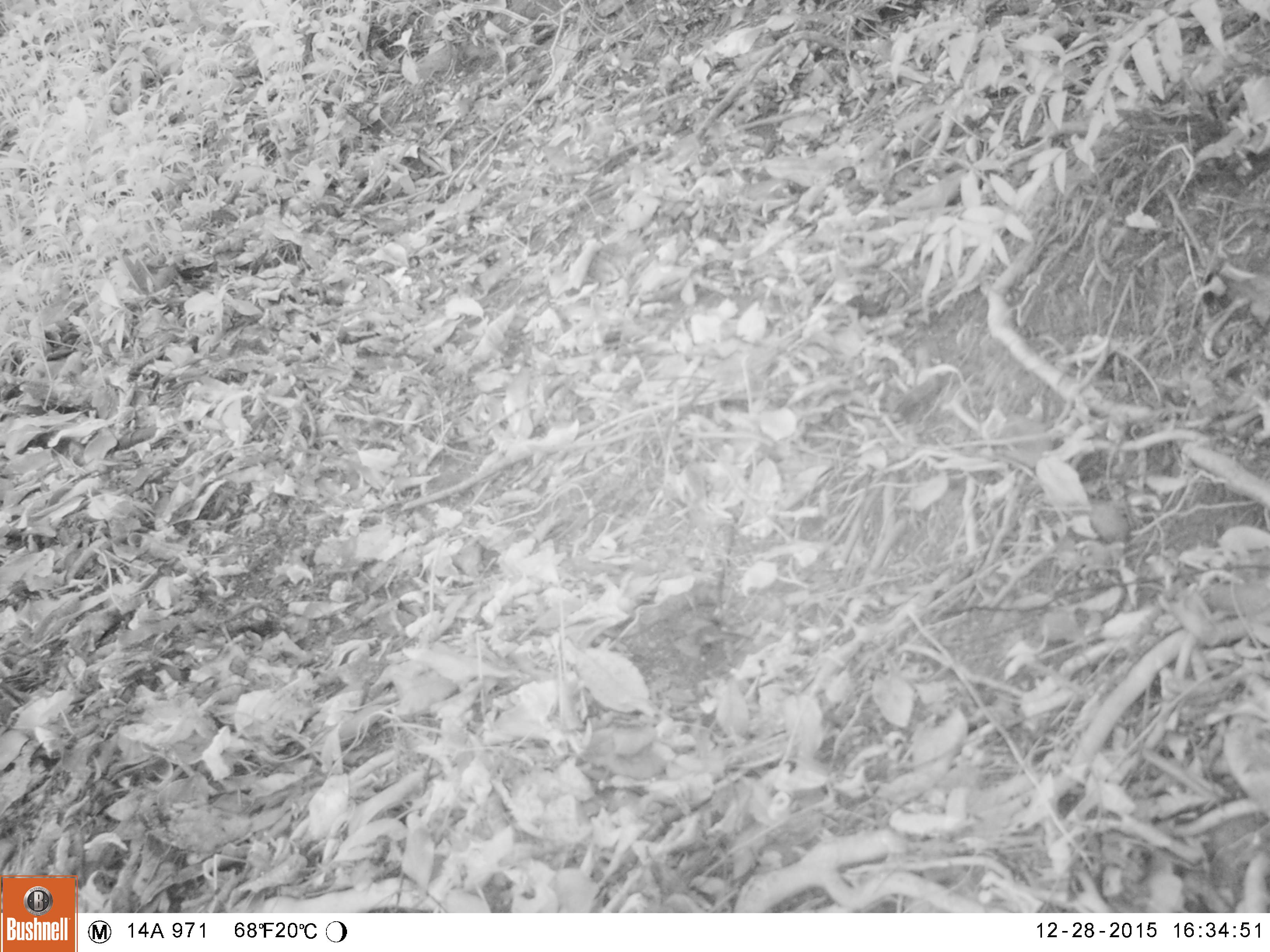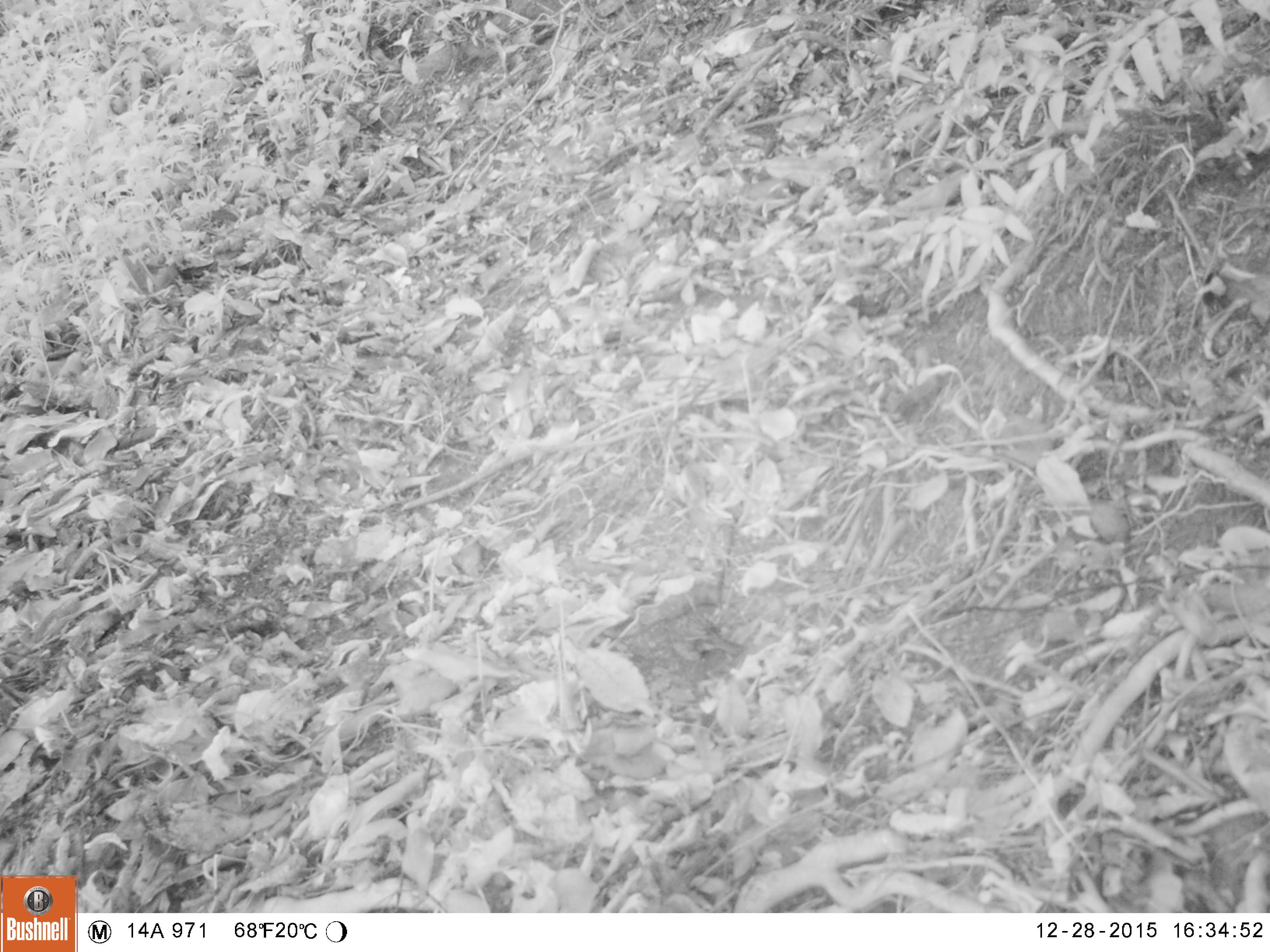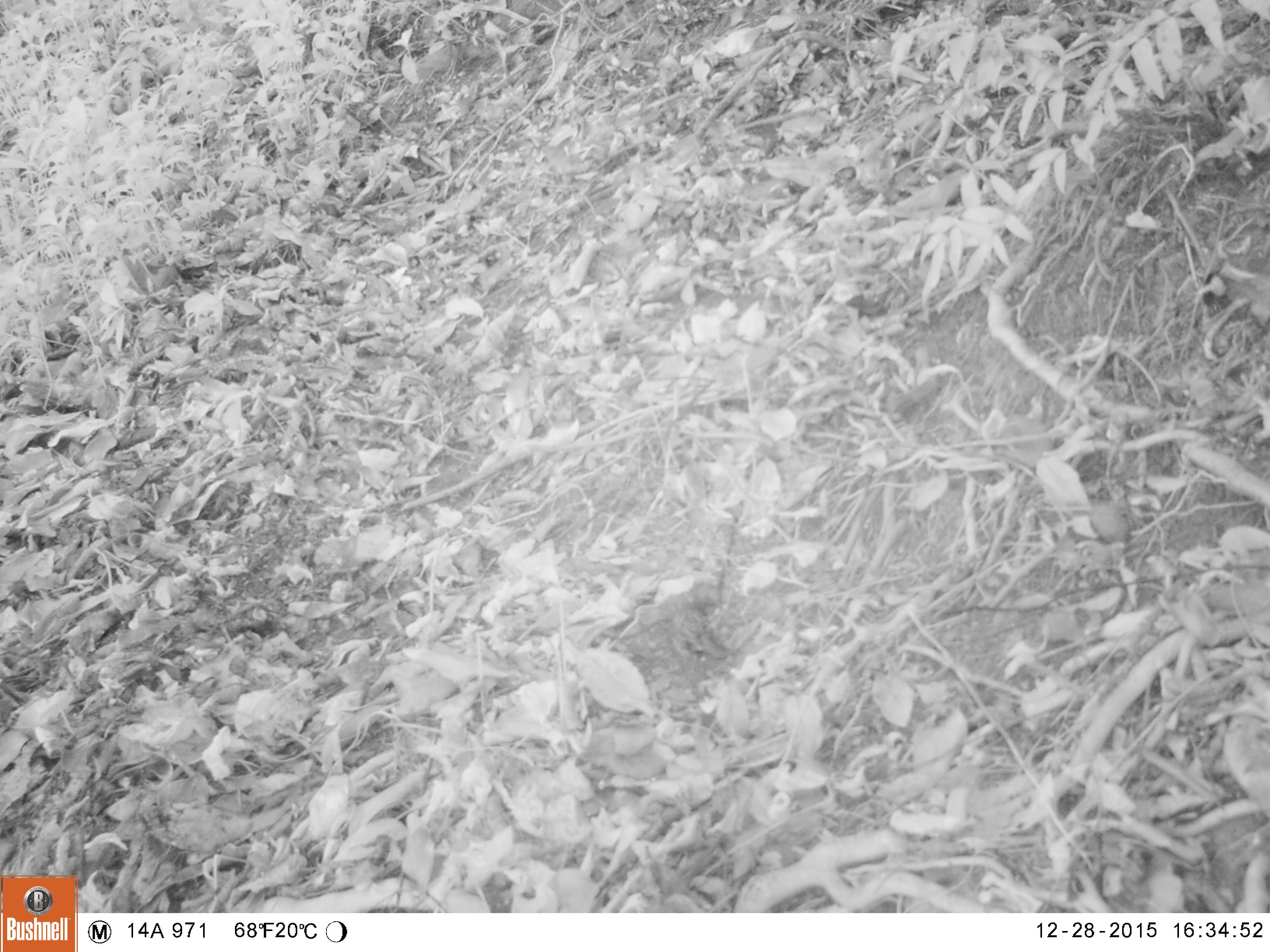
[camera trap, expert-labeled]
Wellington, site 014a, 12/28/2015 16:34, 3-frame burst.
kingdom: Animalia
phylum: Chordata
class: Aves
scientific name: Aves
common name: bird